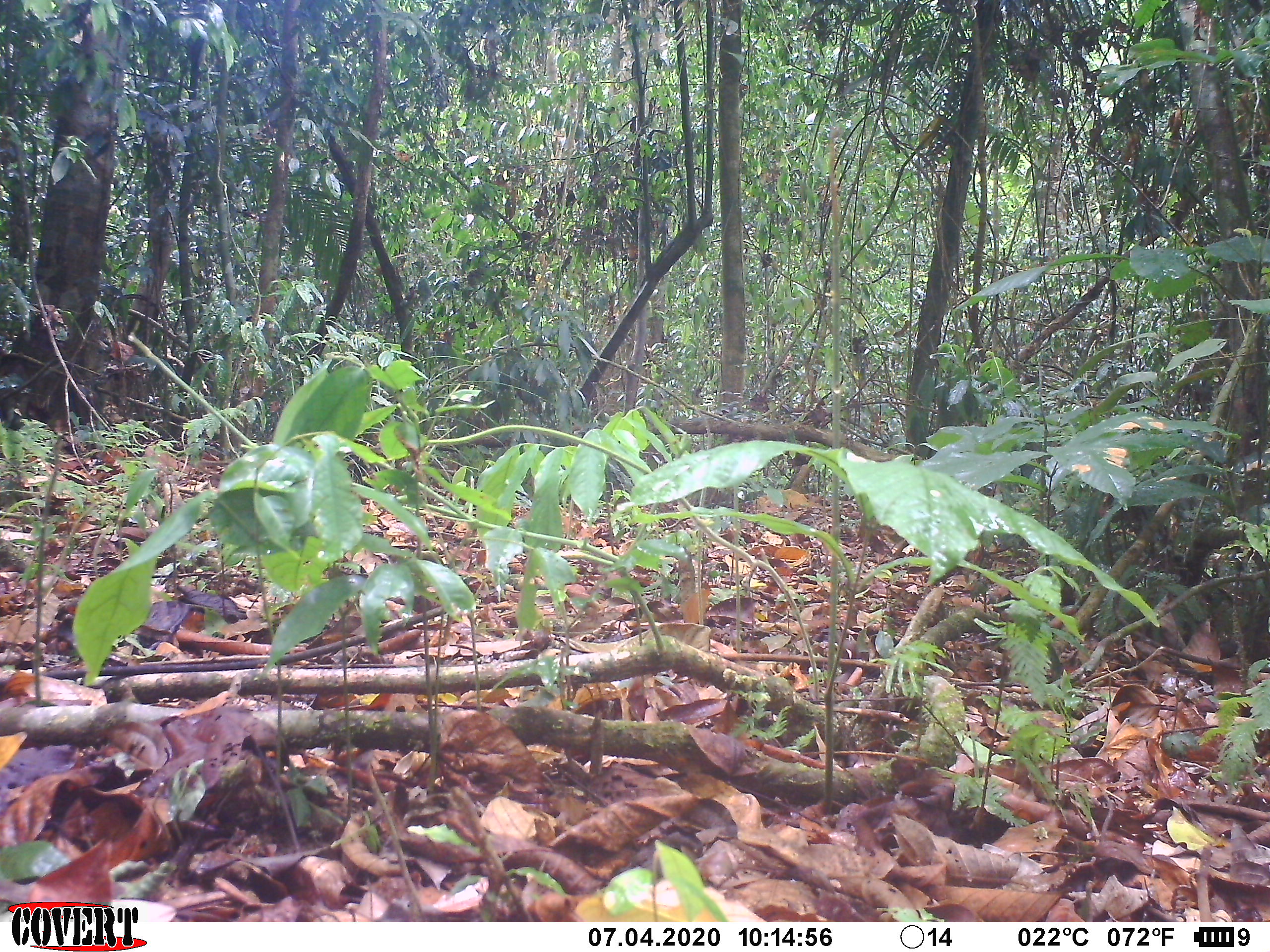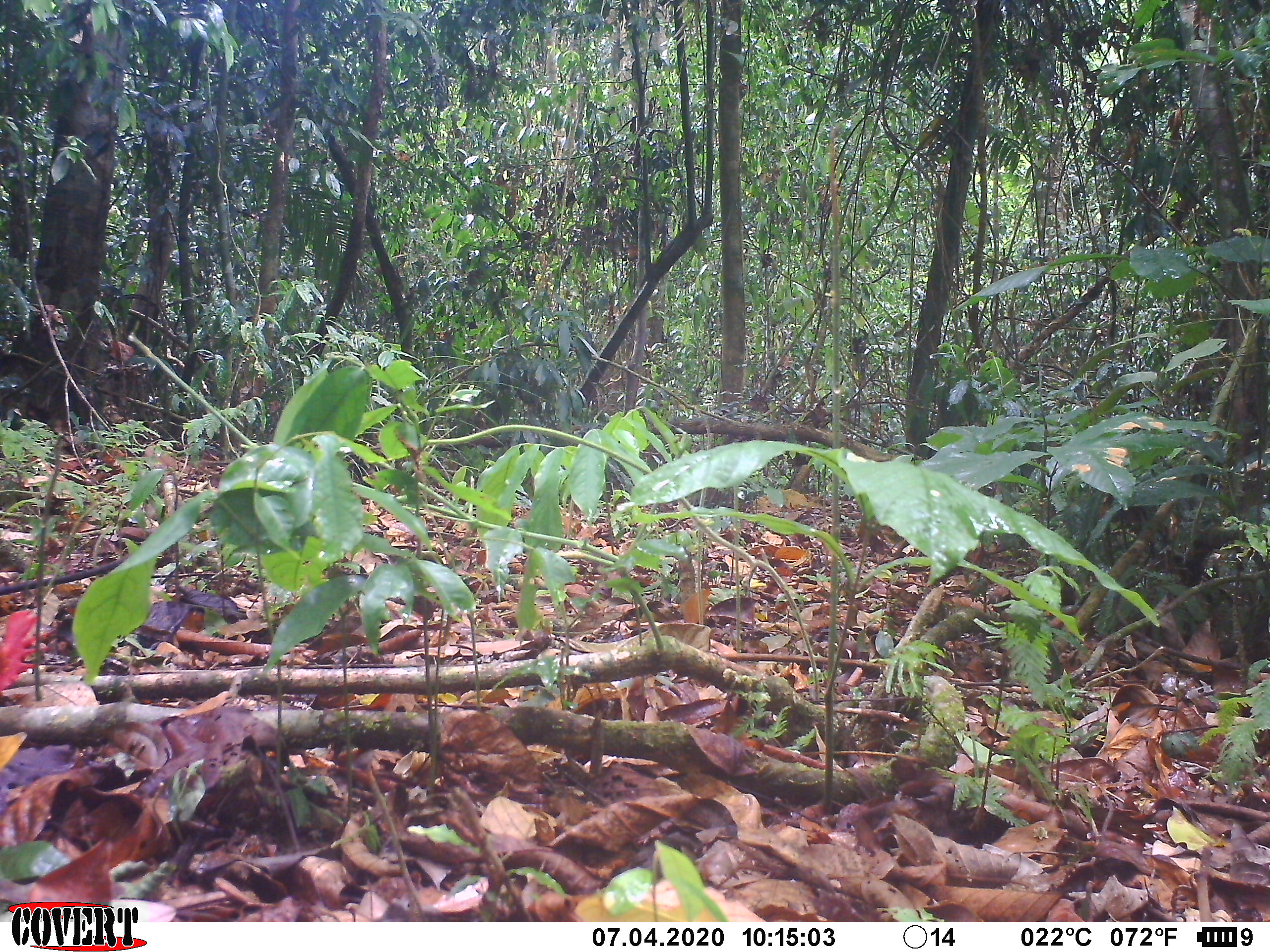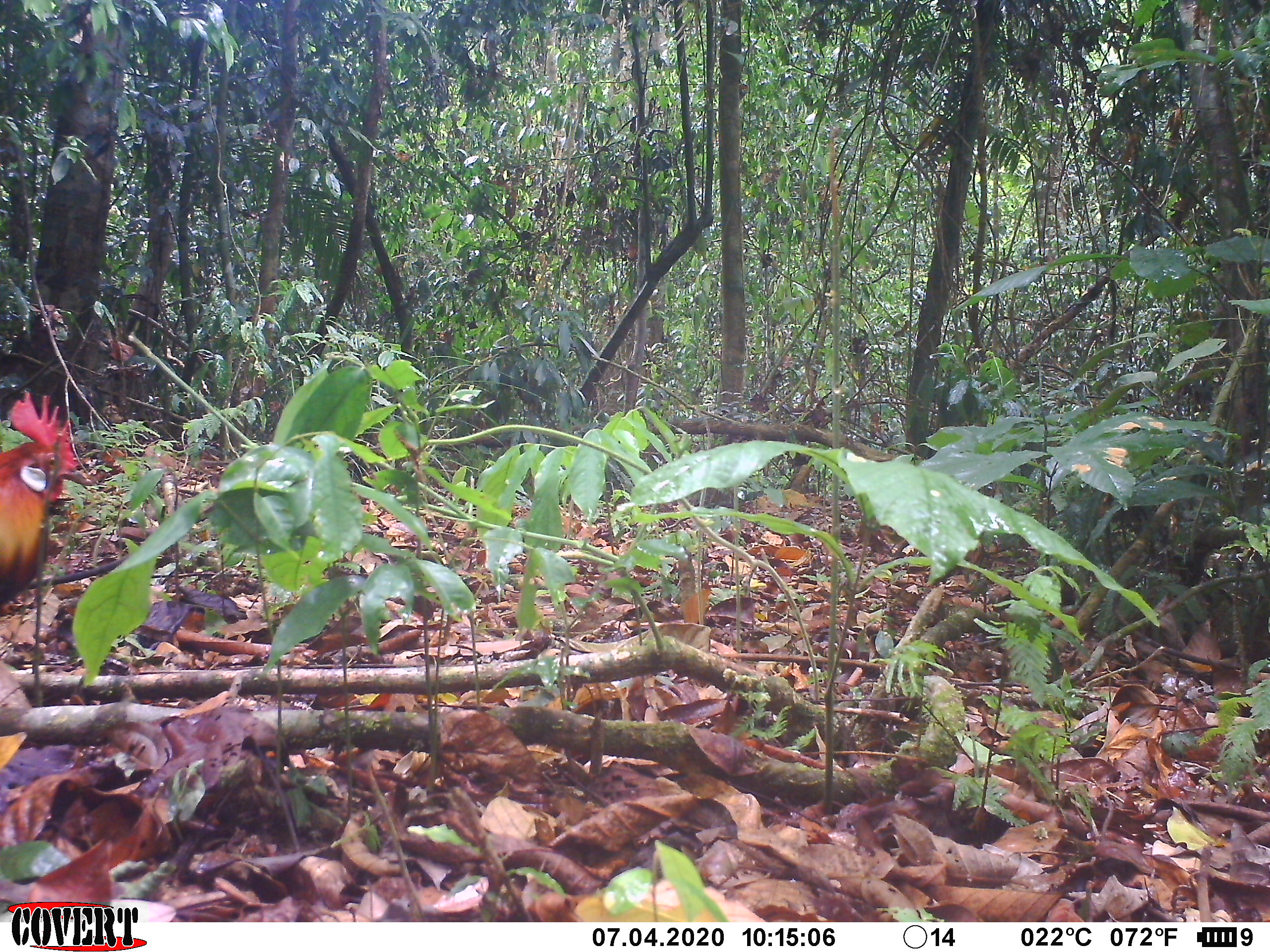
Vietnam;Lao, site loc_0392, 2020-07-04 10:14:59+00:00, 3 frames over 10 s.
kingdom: Animalia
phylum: Chordata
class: Aves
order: Galliformes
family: Phasianidae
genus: Gallus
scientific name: Gallus gallus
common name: red junglefowl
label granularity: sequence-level